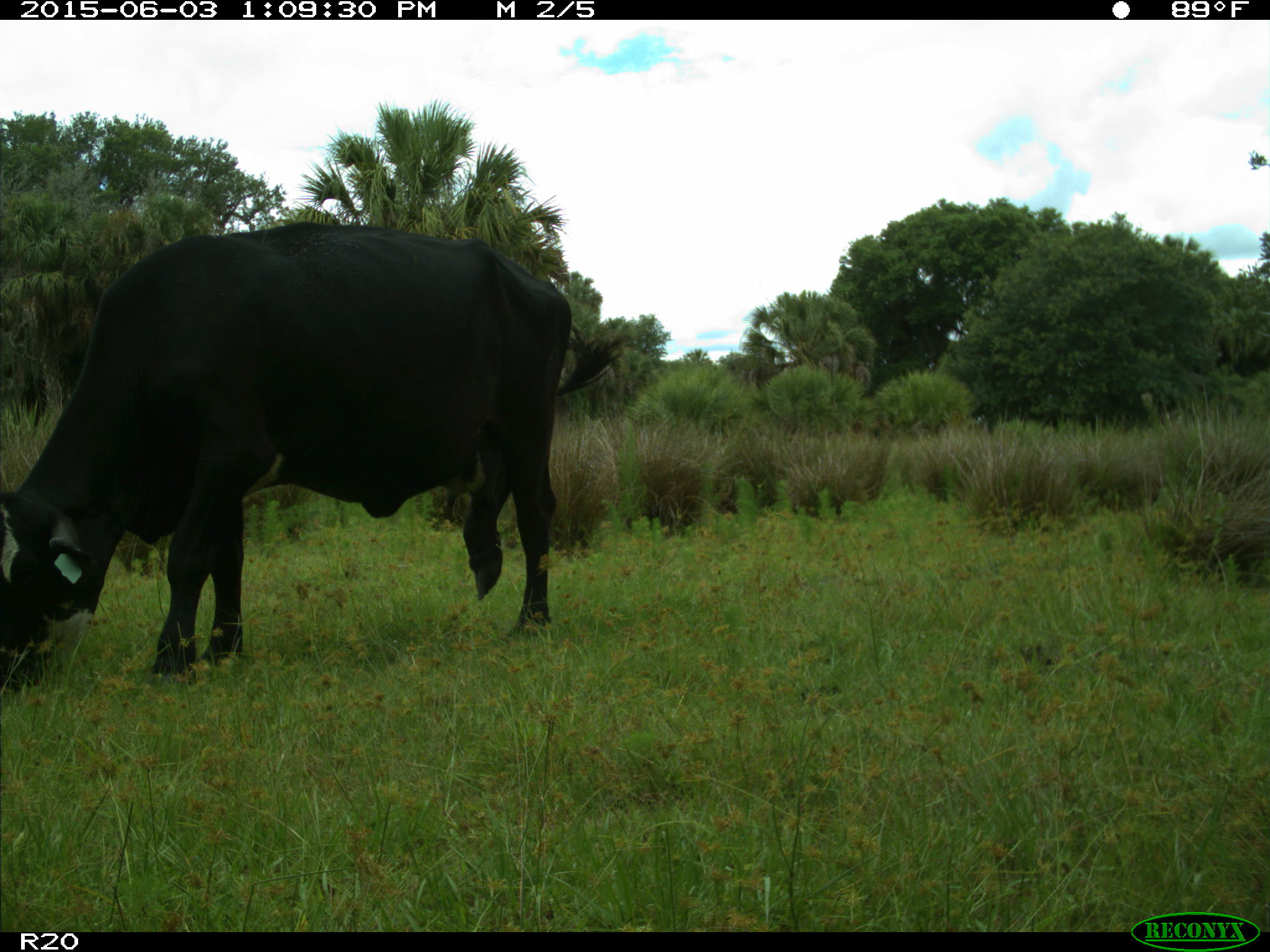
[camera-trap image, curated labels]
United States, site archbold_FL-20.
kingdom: Animalia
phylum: Chordata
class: Mammalia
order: Artiodactyla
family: Bovidae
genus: Bos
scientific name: Bos taurus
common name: domestic cow